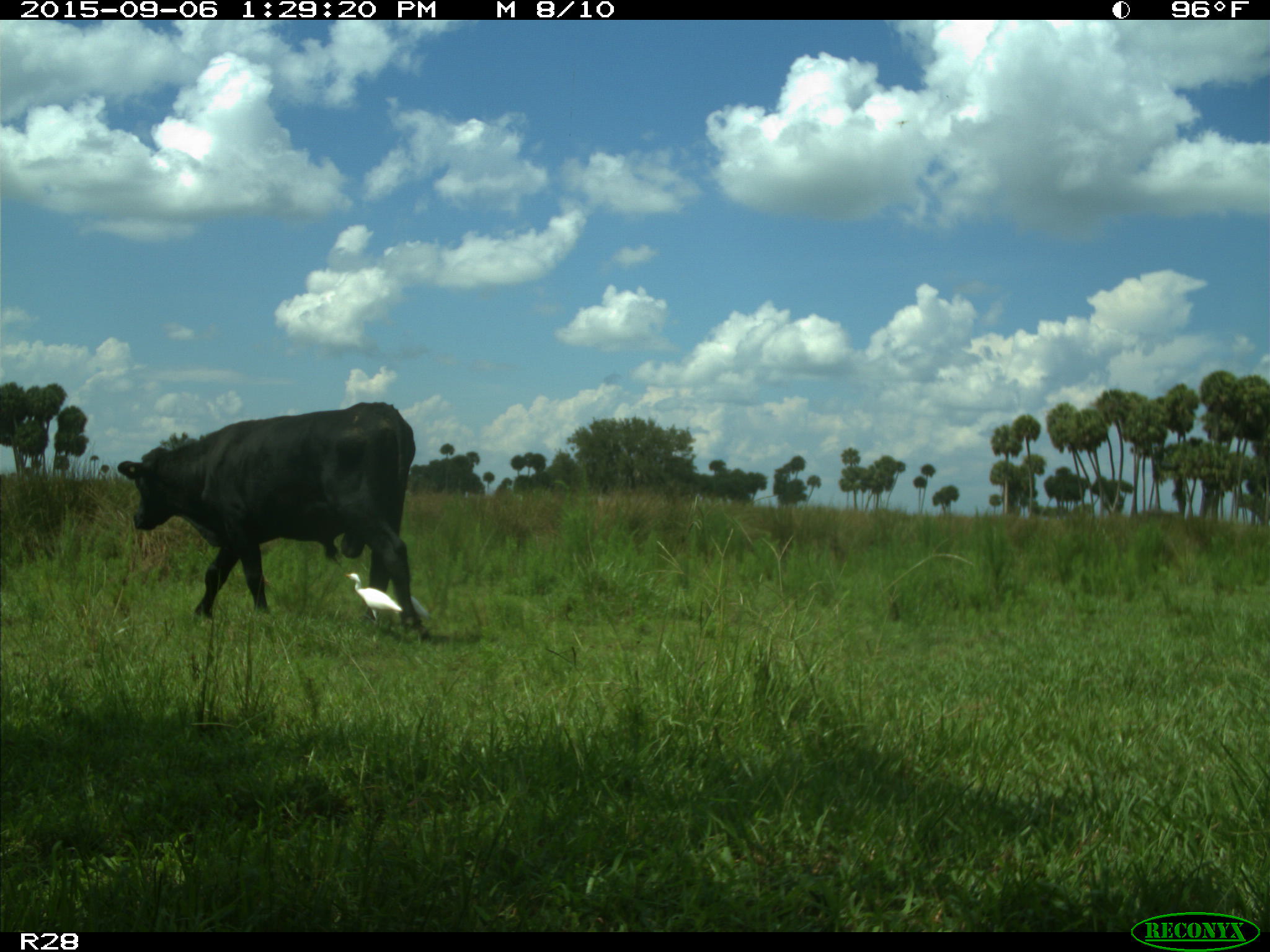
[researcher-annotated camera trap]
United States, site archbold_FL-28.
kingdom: Animalia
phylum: Chordata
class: Mammalia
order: Artiodactyla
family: Bovidae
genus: Bos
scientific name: Bos taurus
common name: domestic cow